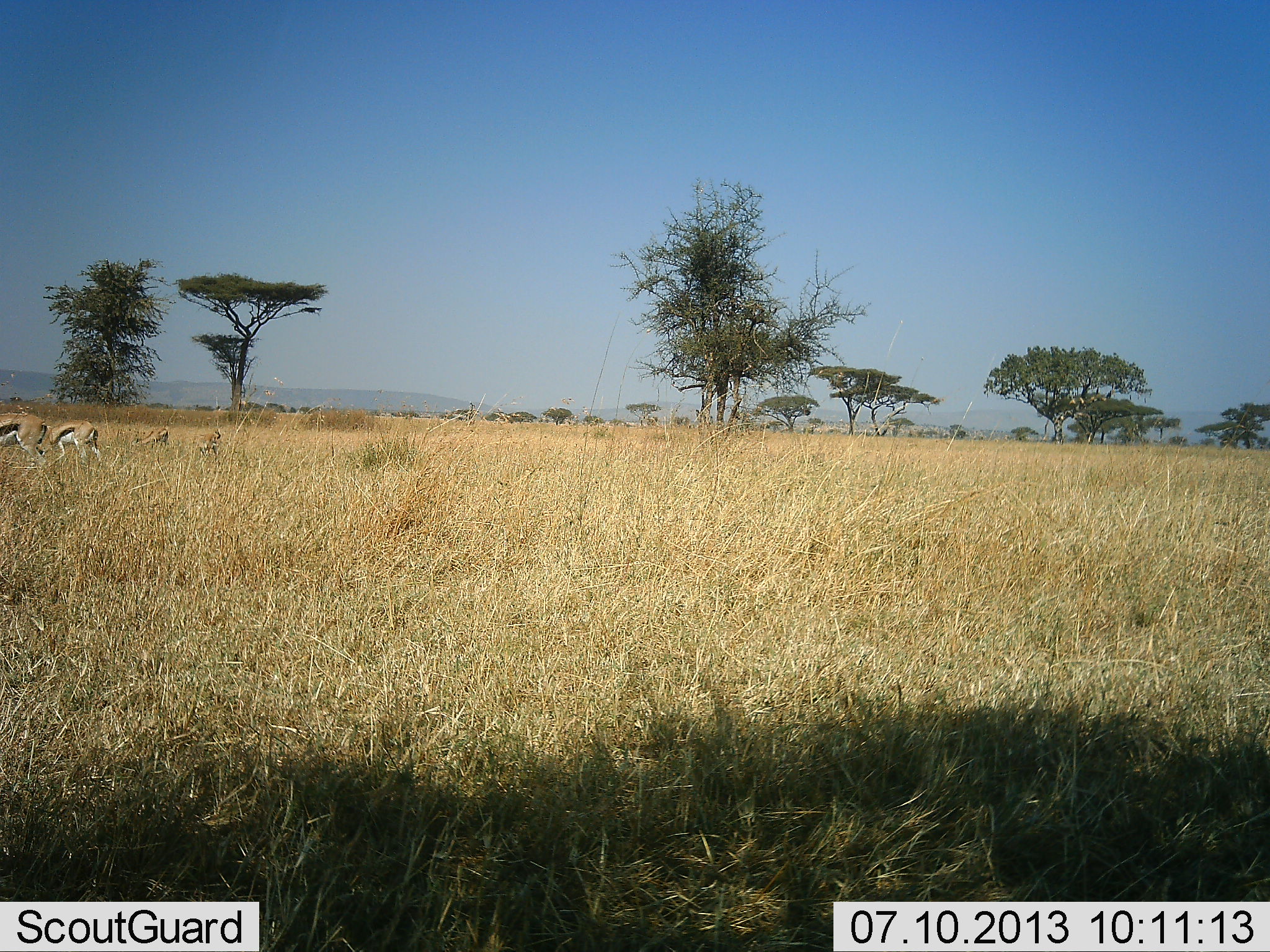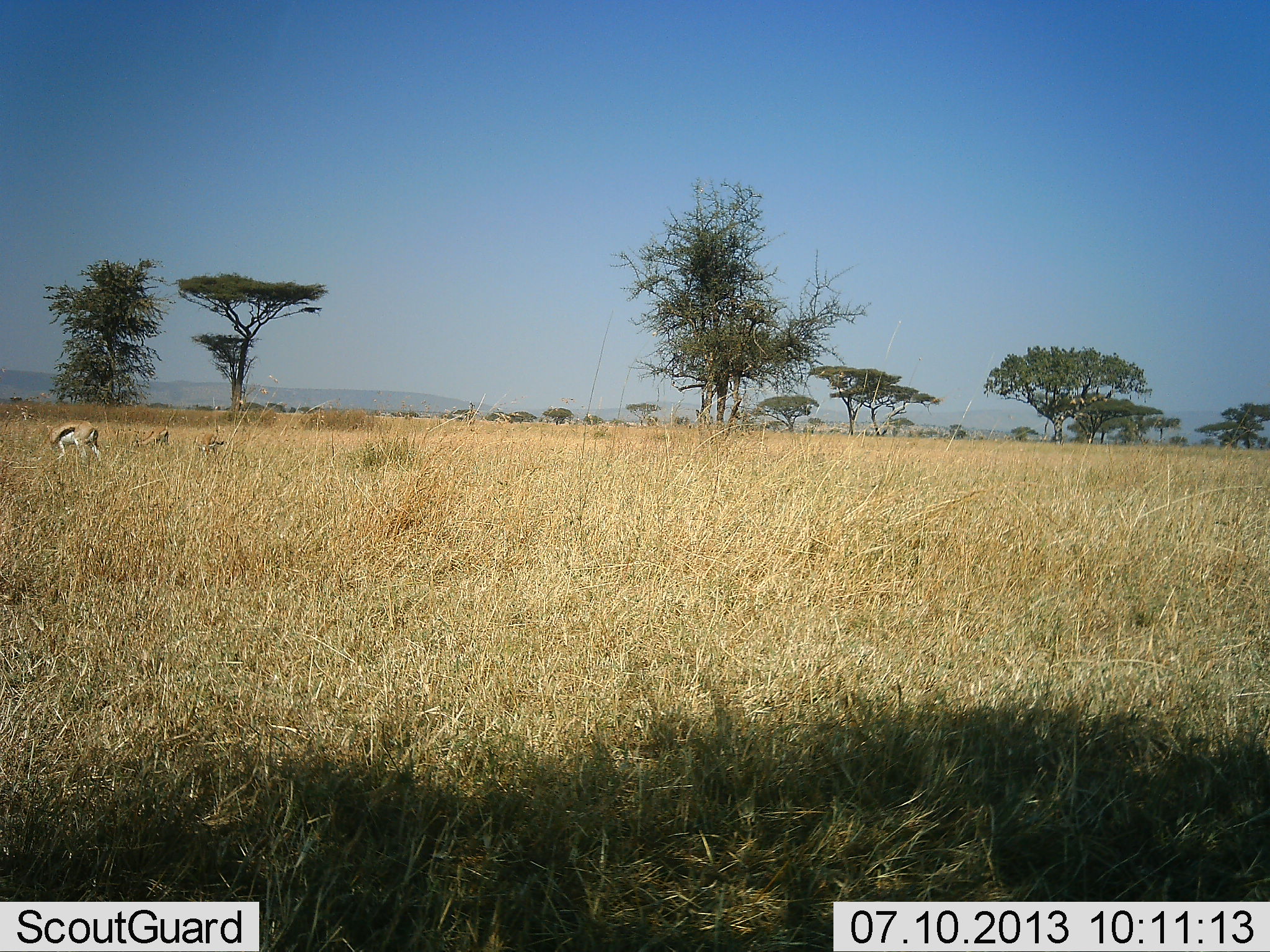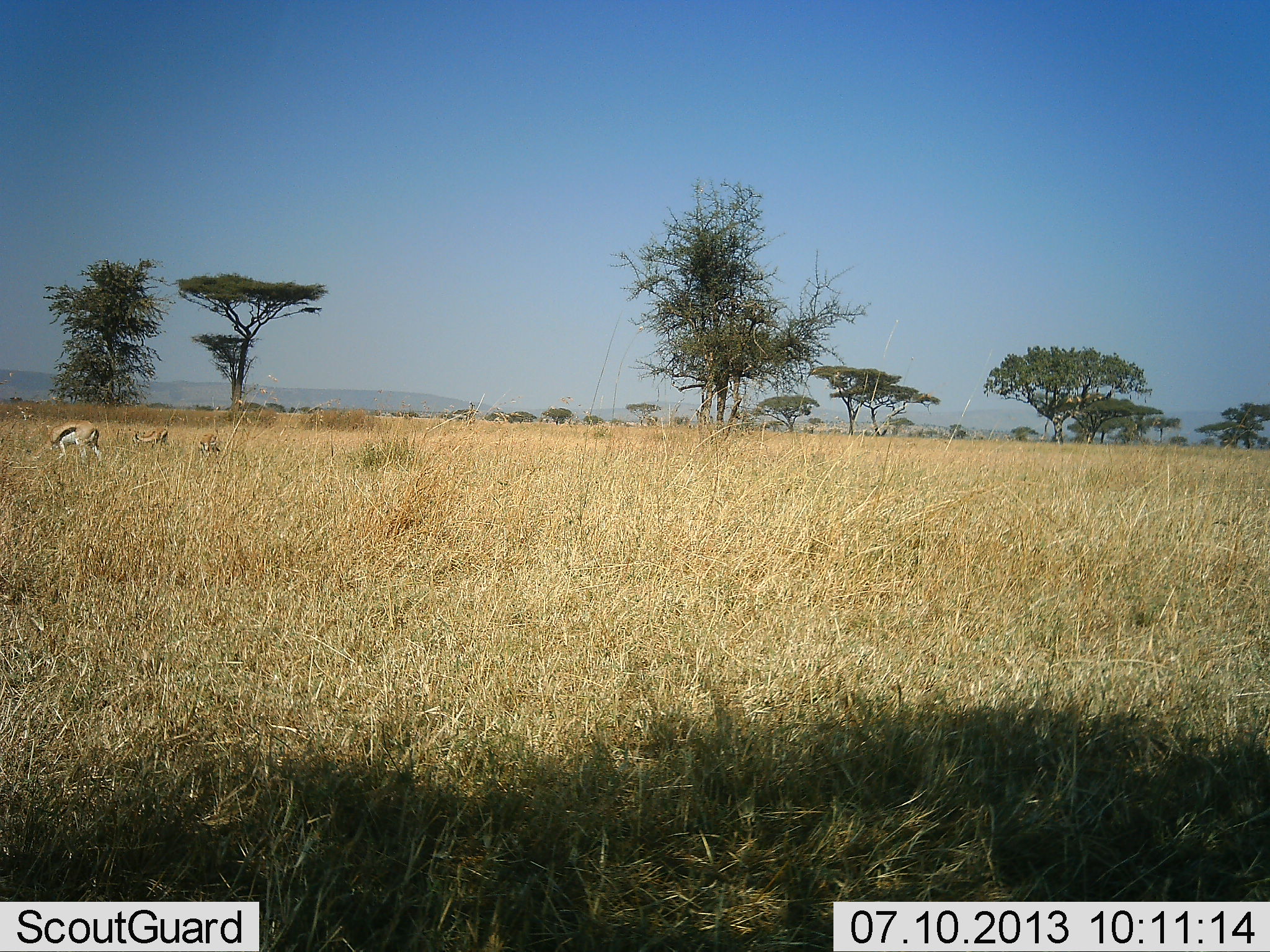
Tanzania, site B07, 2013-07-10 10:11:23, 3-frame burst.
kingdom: Animalia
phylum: Chordata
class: Mammalia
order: Artiodactyla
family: Bovidae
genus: Eudorcas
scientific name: Eudorcas thomsonii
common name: thomson's gazelle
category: gazellethomsons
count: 4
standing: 47%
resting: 3%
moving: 43%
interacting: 0%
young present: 0%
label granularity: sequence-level